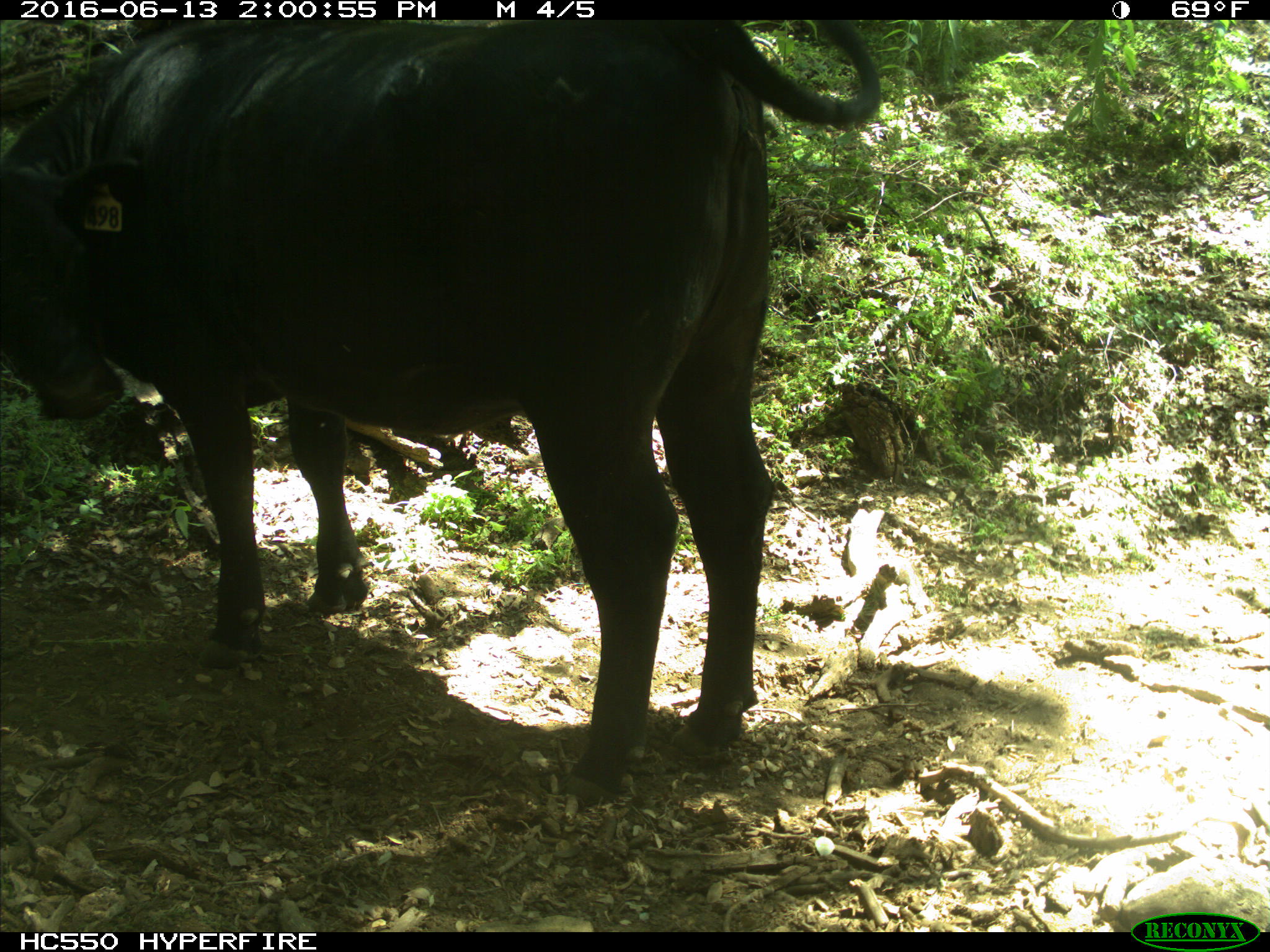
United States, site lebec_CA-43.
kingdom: Animalia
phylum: Chordata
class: Mammalia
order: Artiodactyla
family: Bovidae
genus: Bos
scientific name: Bos taurus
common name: domestic cow